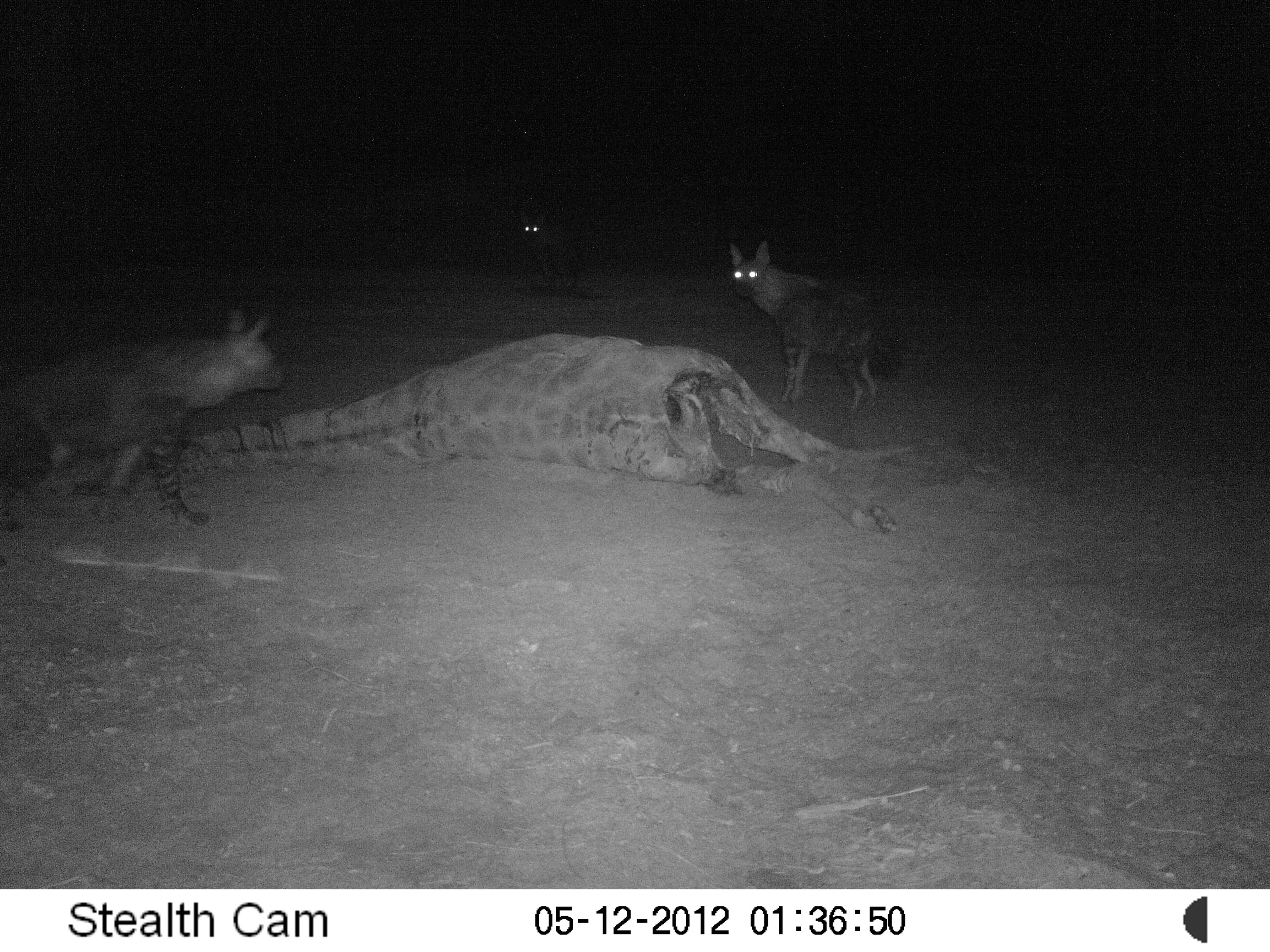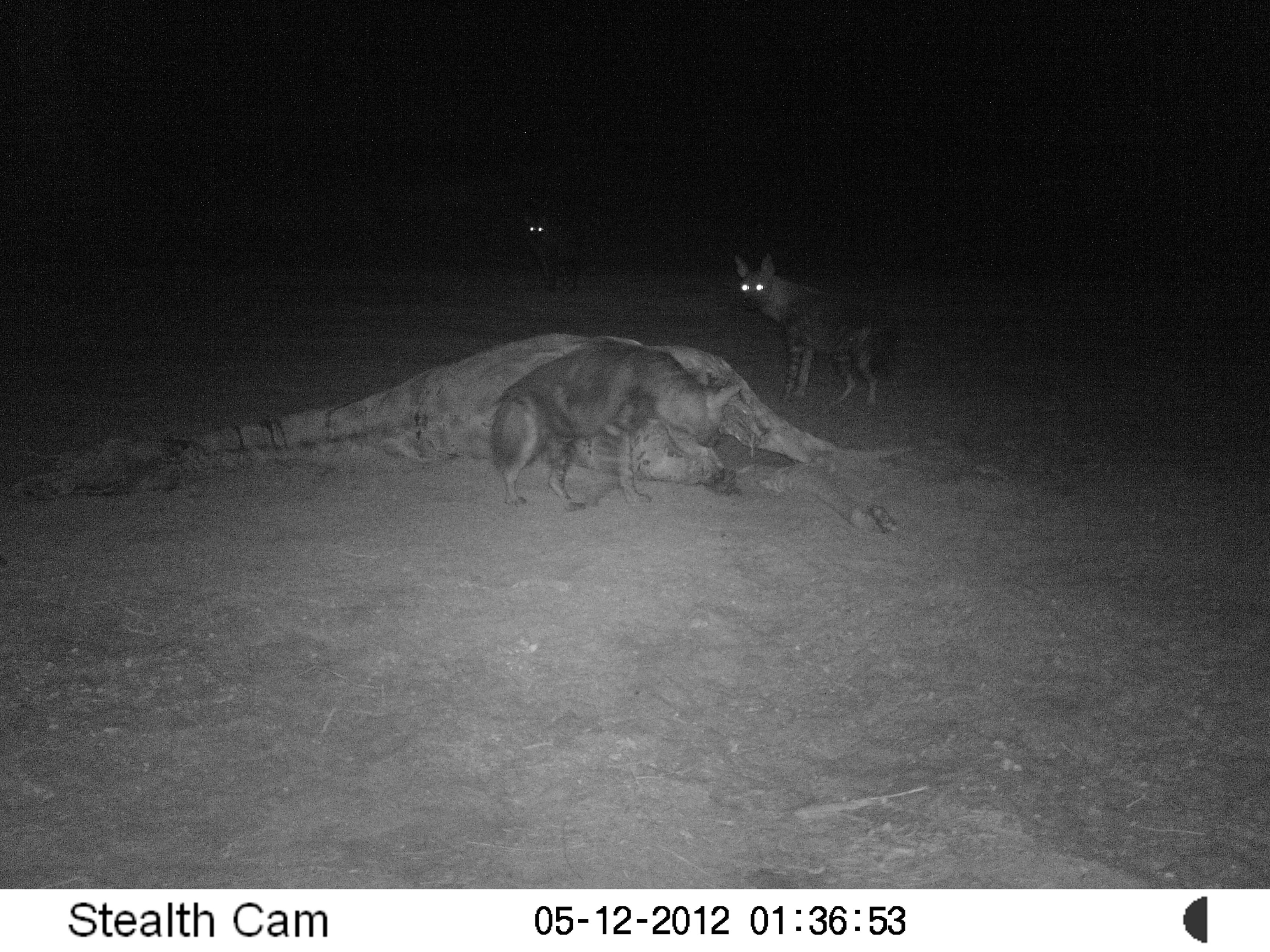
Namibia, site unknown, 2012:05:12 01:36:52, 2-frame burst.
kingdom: Animalia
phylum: Chordata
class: Mammalia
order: Carnivora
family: Hyaenidae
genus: Parahyaena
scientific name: Parahyaena brunnea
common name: brown hyena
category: hyaena brunnea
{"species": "hyaena brunnea (brown hyena) (Parahyaena brunnea)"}